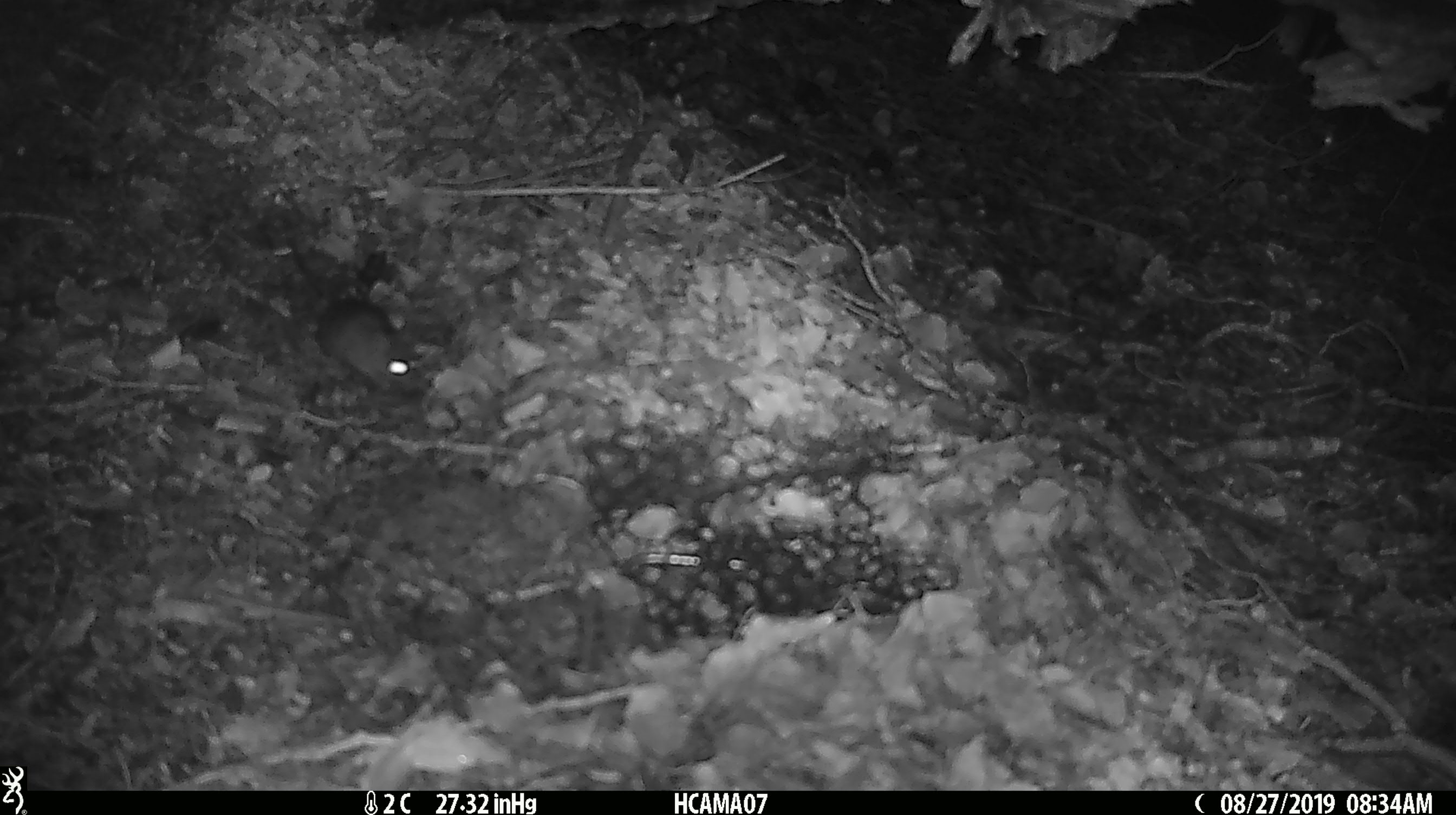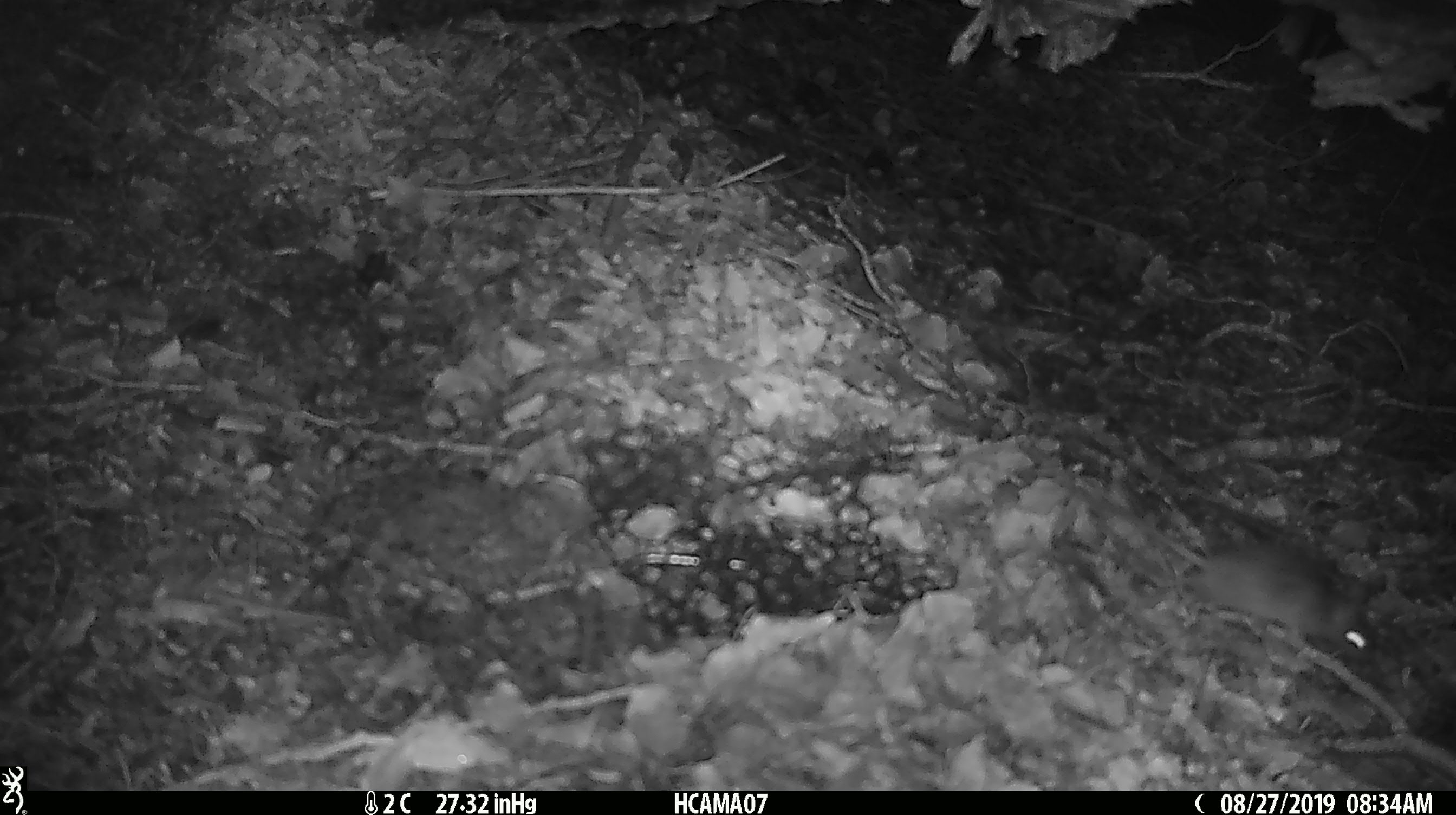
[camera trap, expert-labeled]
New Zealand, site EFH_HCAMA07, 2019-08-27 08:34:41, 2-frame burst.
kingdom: Animalia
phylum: Chordata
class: Mammalia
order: Rodentia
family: Muridae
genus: Mus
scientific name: Mus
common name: mouse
Mouse (Mus).